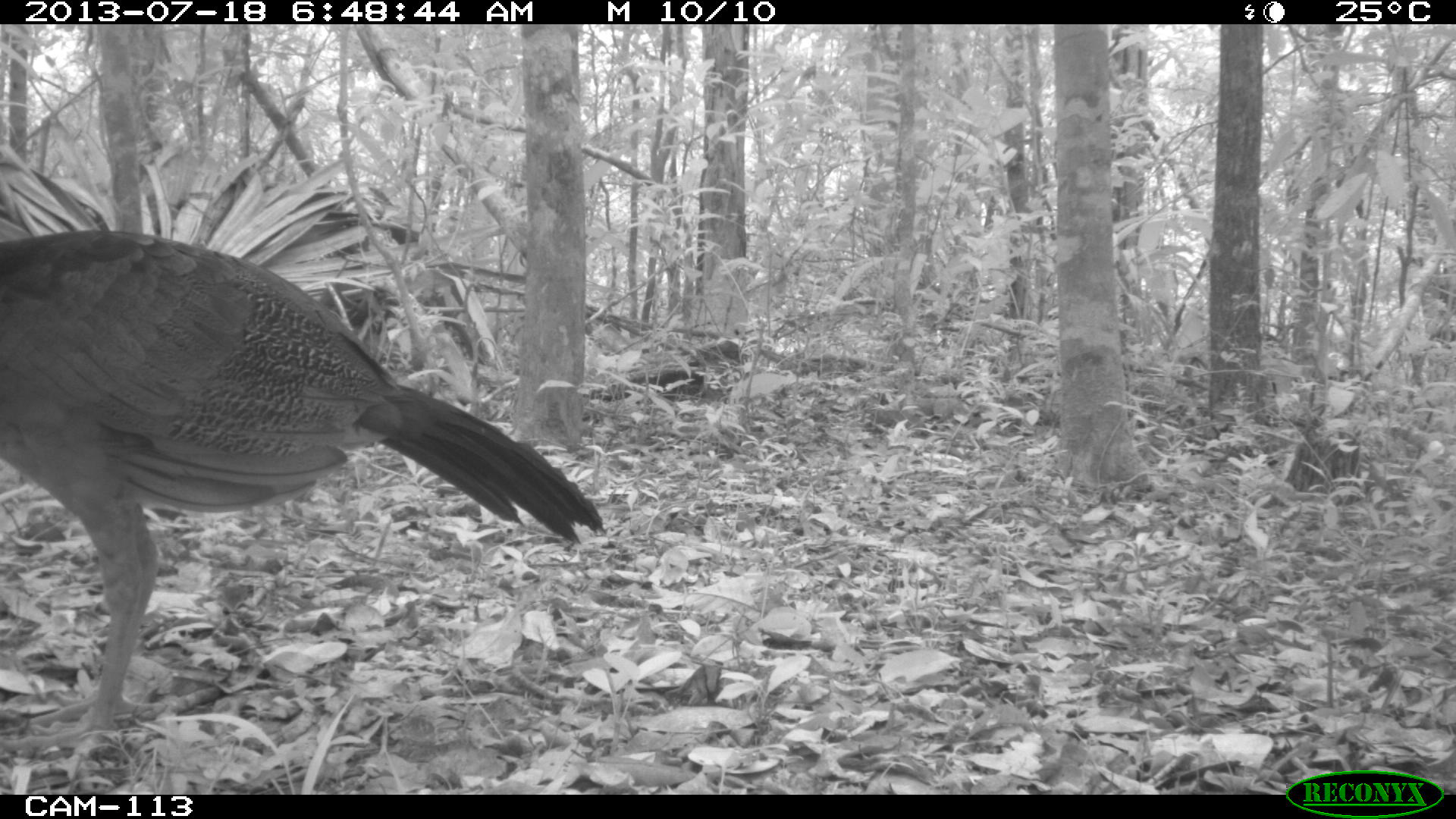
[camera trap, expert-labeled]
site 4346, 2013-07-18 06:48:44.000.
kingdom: Animalia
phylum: Chordata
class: Aves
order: Galliformes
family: Cracidae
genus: Crax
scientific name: Crax rubra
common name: great curassow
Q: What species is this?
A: Crax rubra (great curassow).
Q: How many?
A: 1.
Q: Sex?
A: Female.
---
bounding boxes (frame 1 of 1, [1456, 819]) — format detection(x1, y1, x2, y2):
crax rubra: detection(0, 229, 604, 751)